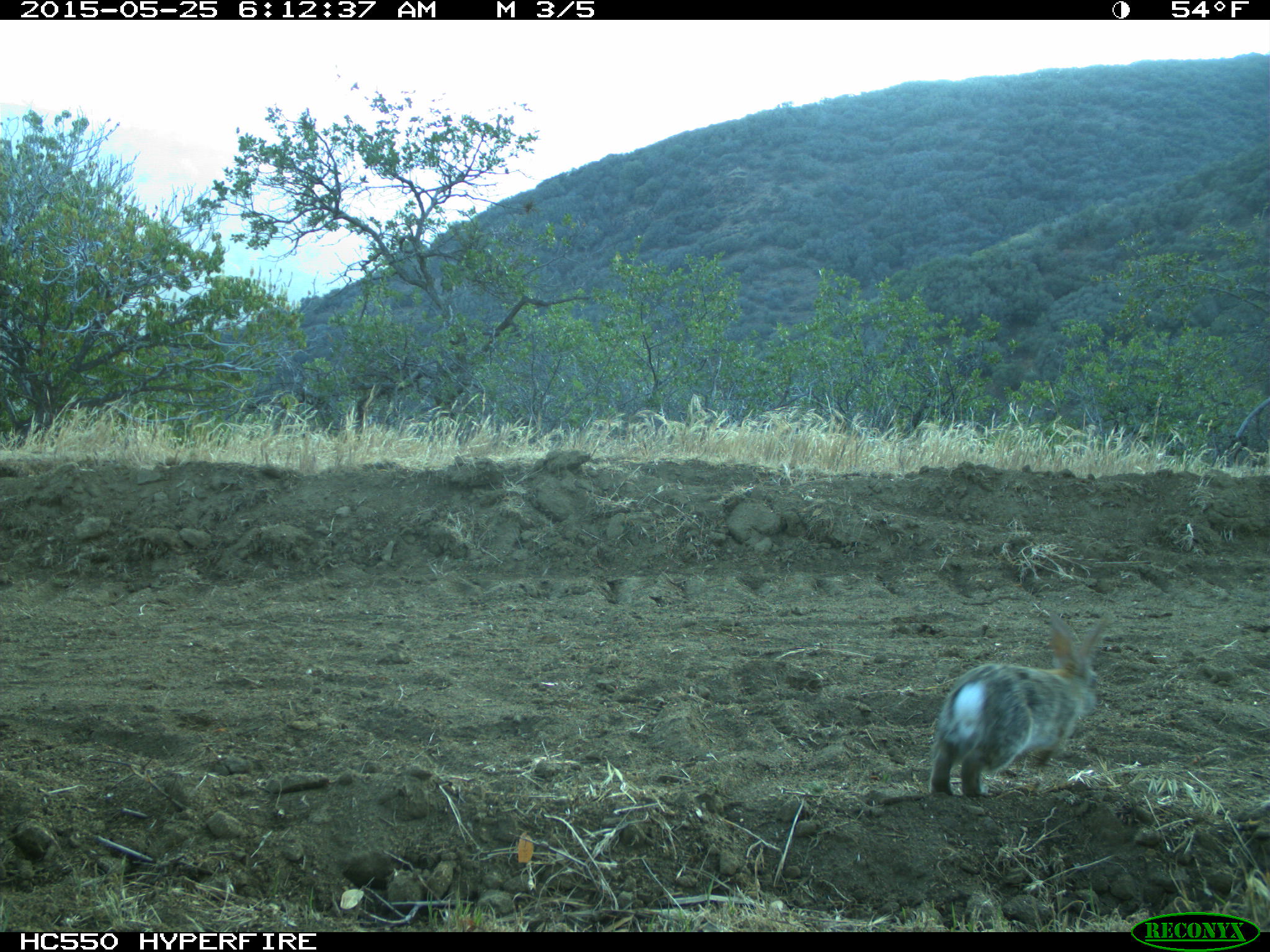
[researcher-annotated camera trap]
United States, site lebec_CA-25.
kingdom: Animalia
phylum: Chordata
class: Mammalia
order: Lagomorpha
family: Leporidae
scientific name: Leporidae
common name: rabbits and hares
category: unidentified rabbit